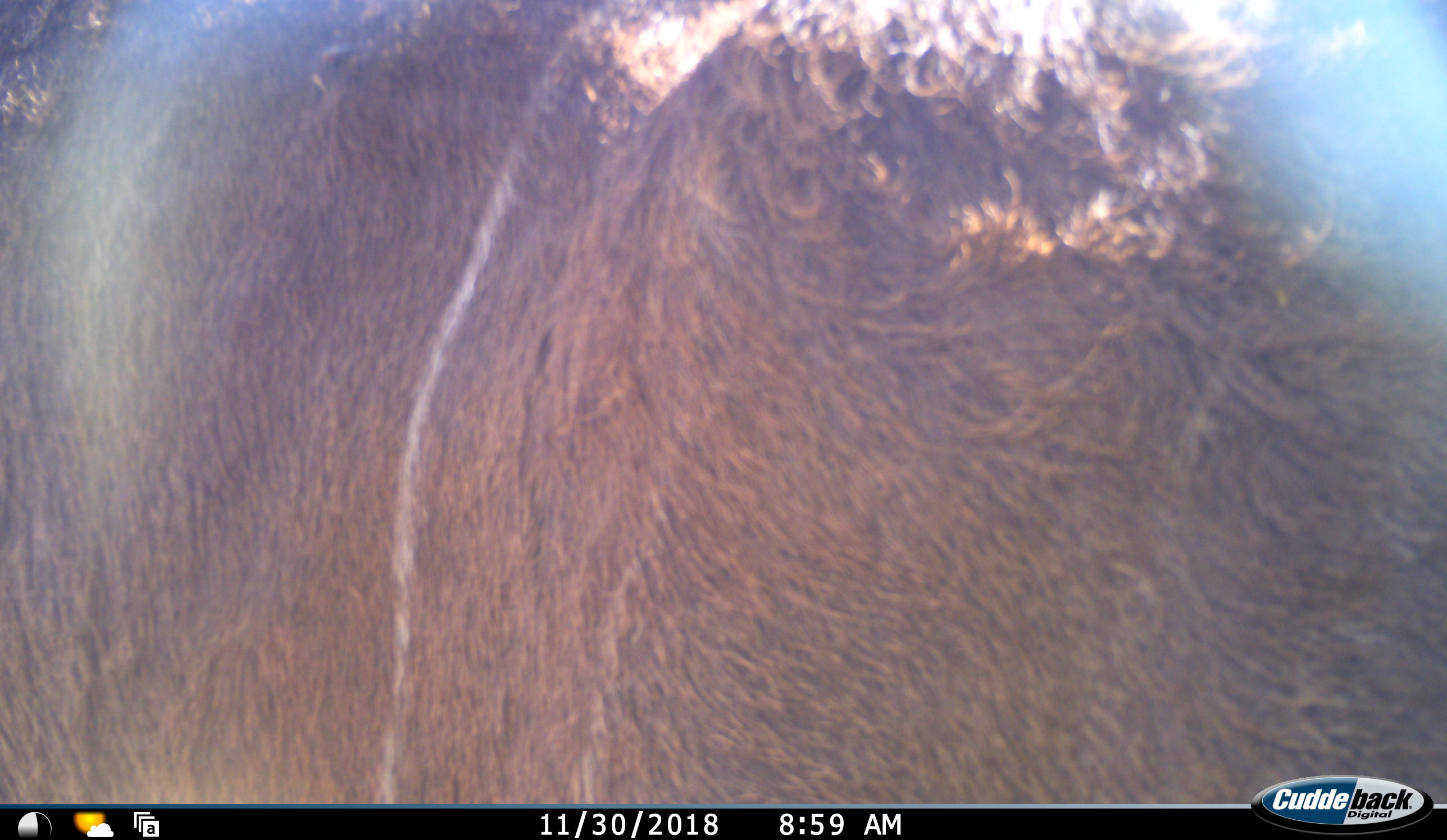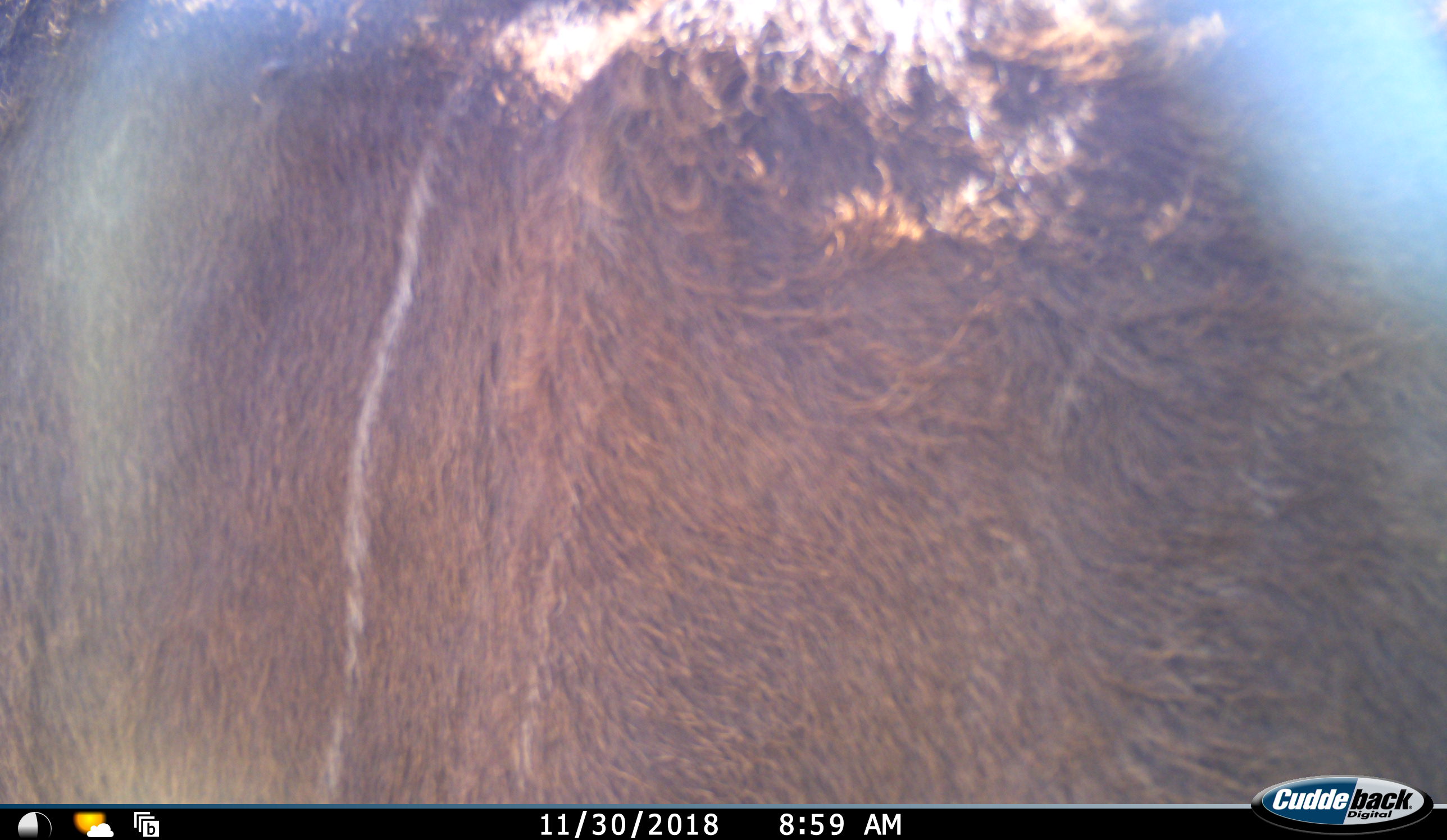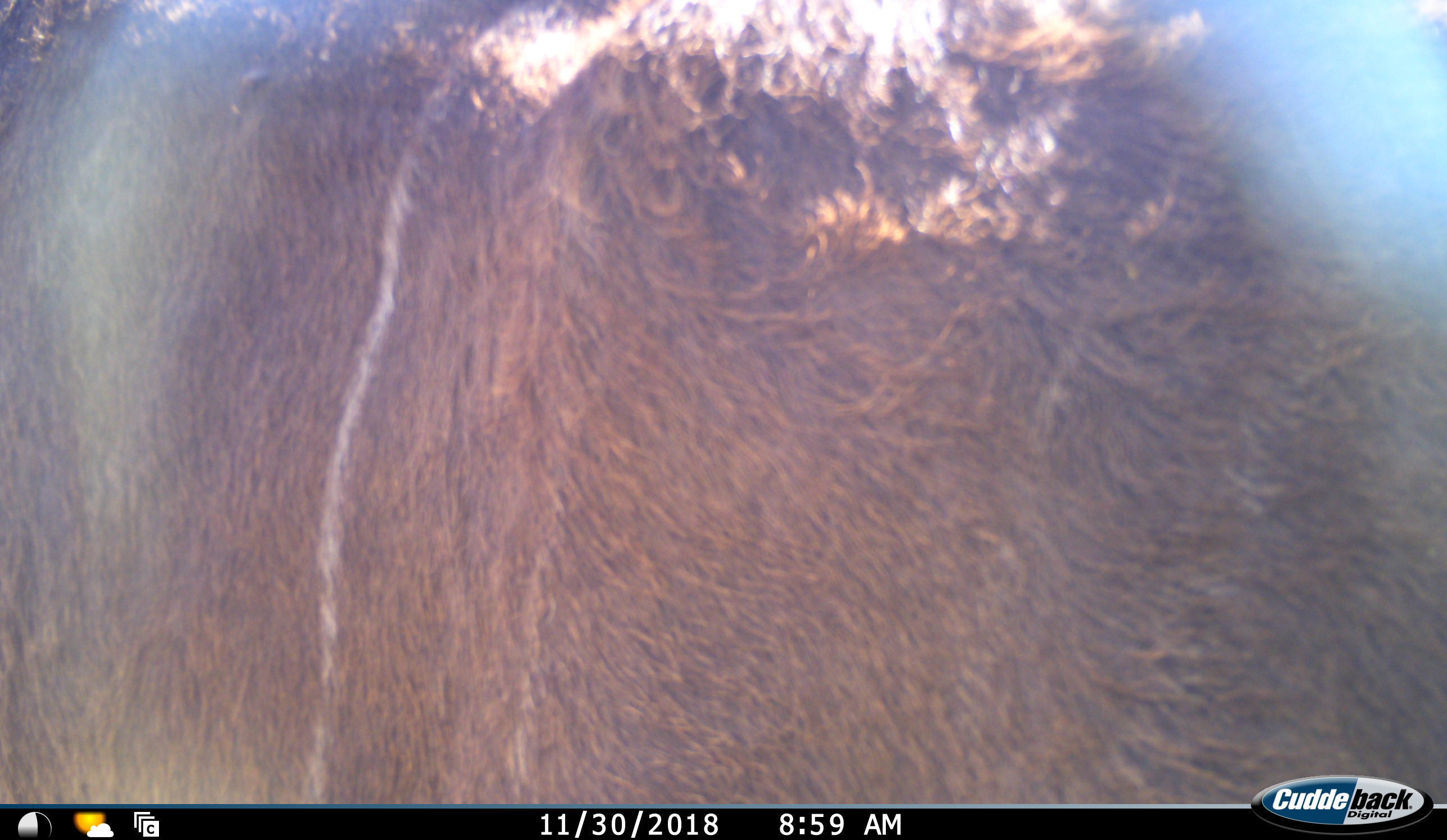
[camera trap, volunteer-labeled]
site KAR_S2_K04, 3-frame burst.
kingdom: Animalia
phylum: Chordata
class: Mammalia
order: Artiodactyla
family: Bovidae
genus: Tragelaphus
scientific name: Tragelaphus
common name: kudu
Kudu (Tragelaphus), count 1. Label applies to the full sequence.